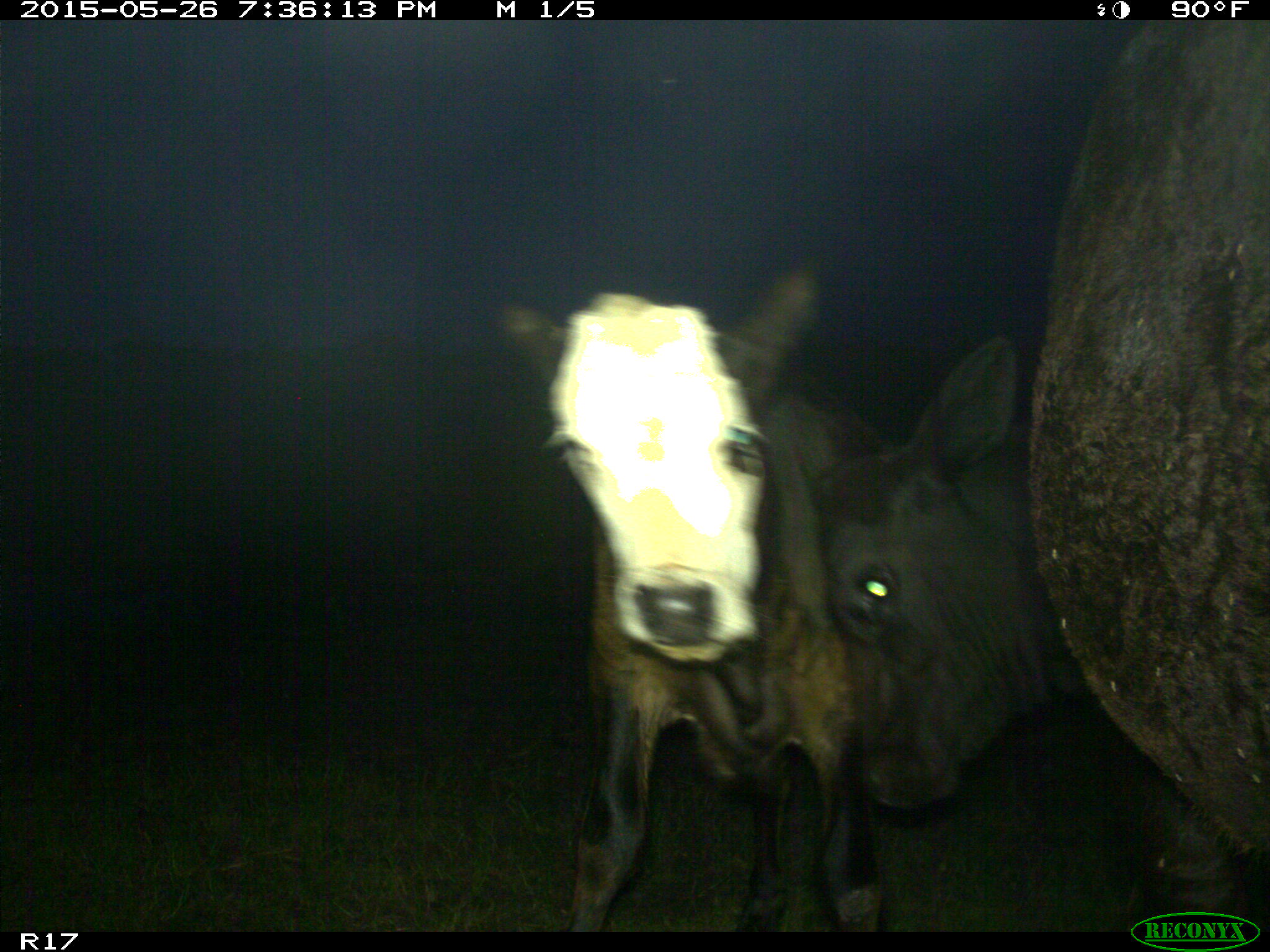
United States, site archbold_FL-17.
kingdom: Animalia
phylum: Chordata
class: Mammalia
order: Artiodactyla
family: Bovidae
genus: Bos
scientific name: Bos taurus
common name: domestic cow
Bos taurus (domestic cow).